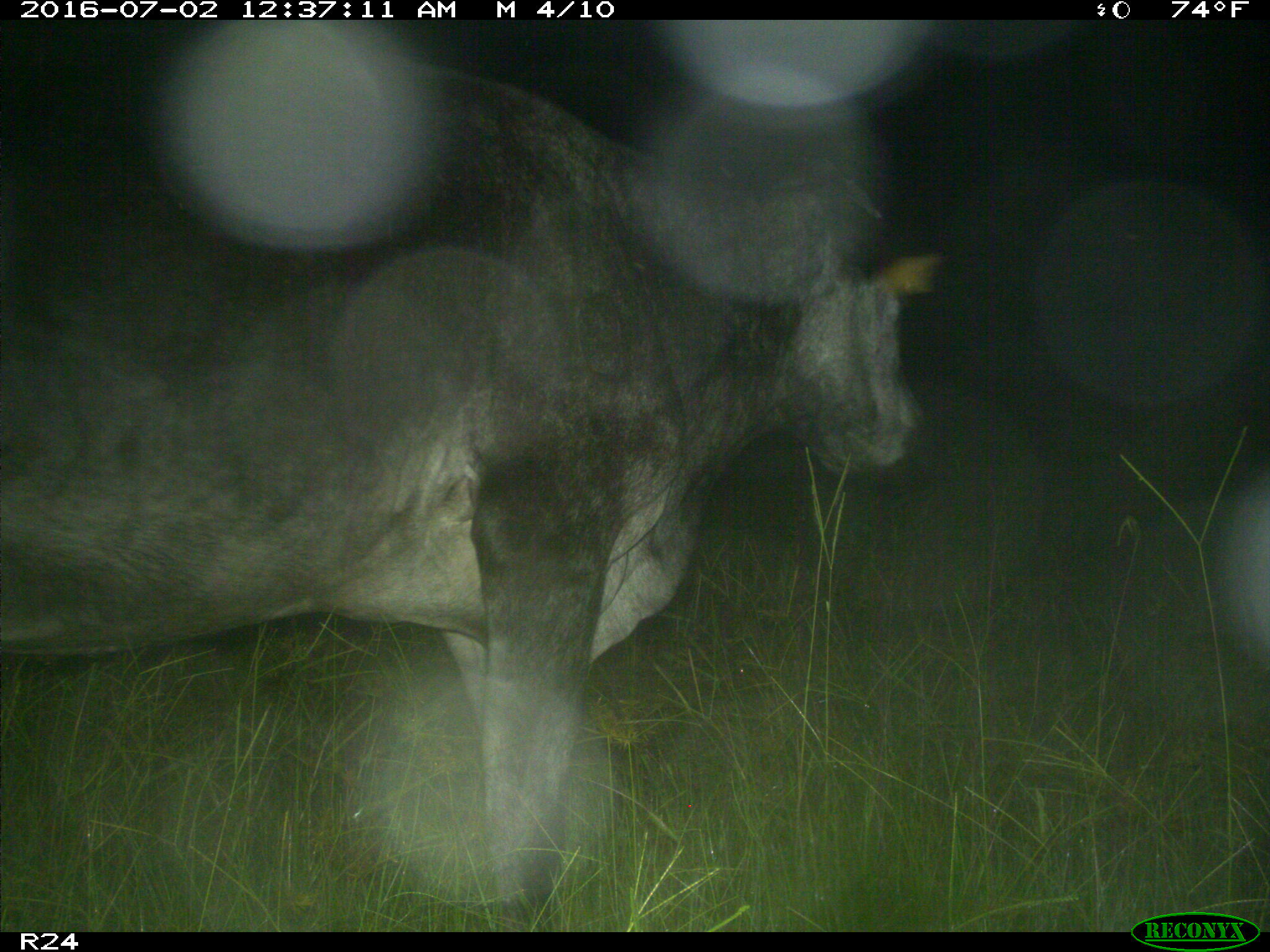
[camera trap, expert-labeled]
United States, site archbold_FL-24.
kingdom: Animalia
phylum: Chordata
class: Mammalia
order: Artiodactyla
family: Bovidae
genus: Bos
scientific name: Bos taurus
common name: domestic cow